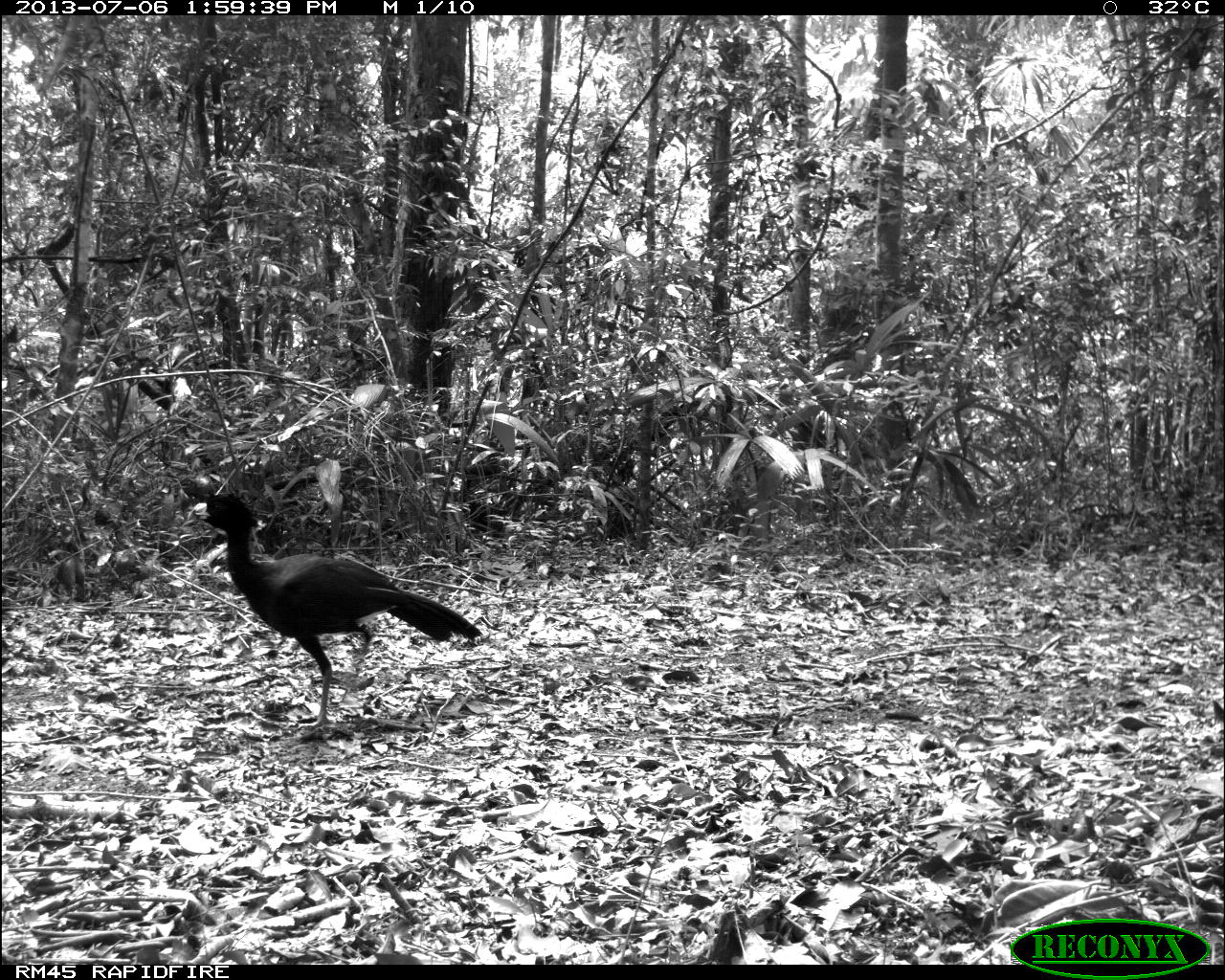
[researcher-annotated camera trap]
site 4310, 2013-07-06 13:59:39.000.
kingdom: Animalia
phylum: Chordata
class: Aves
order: Galliformes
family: Cracidae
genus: Crax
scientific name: Crax rubra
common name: great curassow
Crax rubra (great curassow), count 1, sex male.